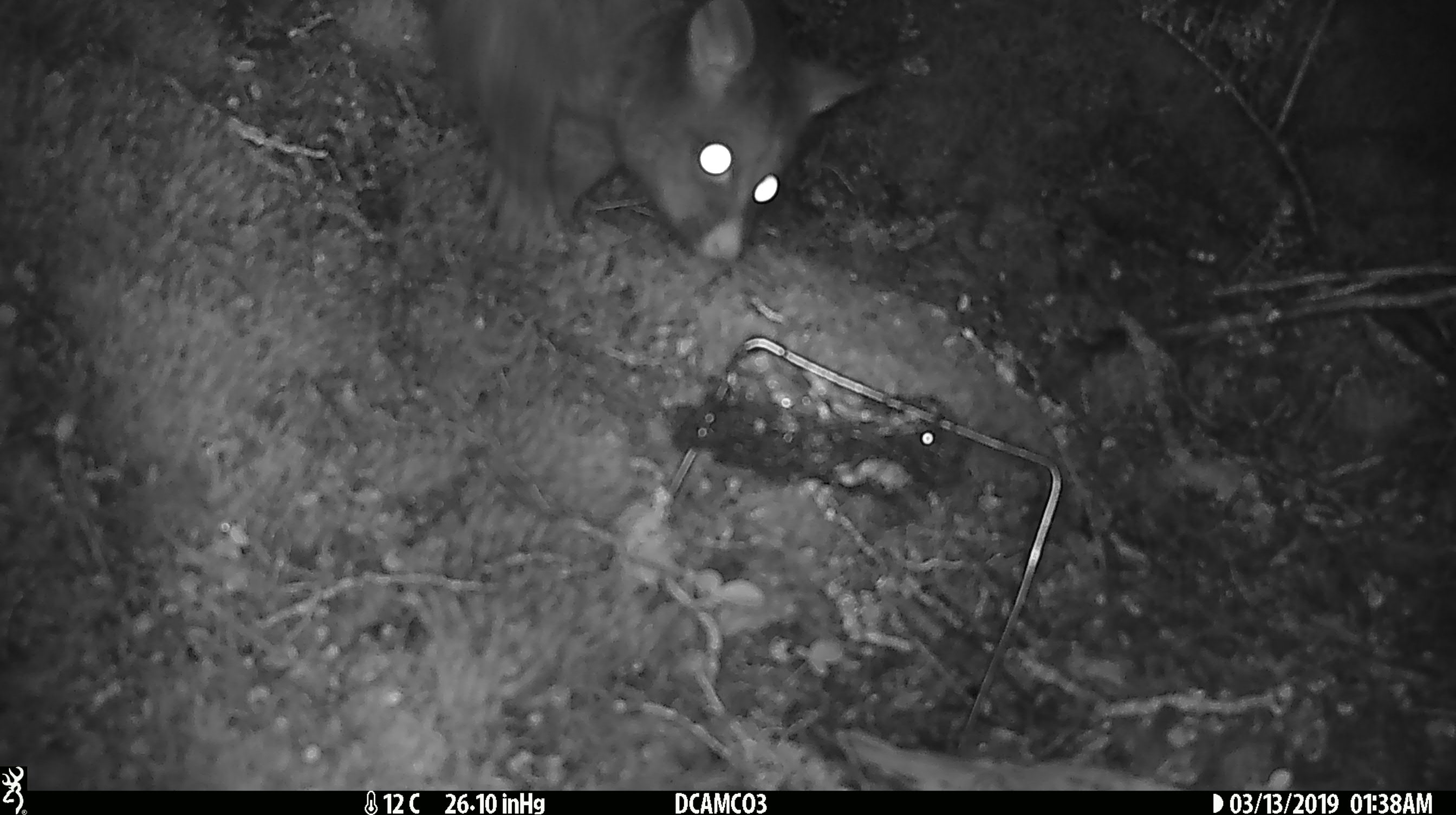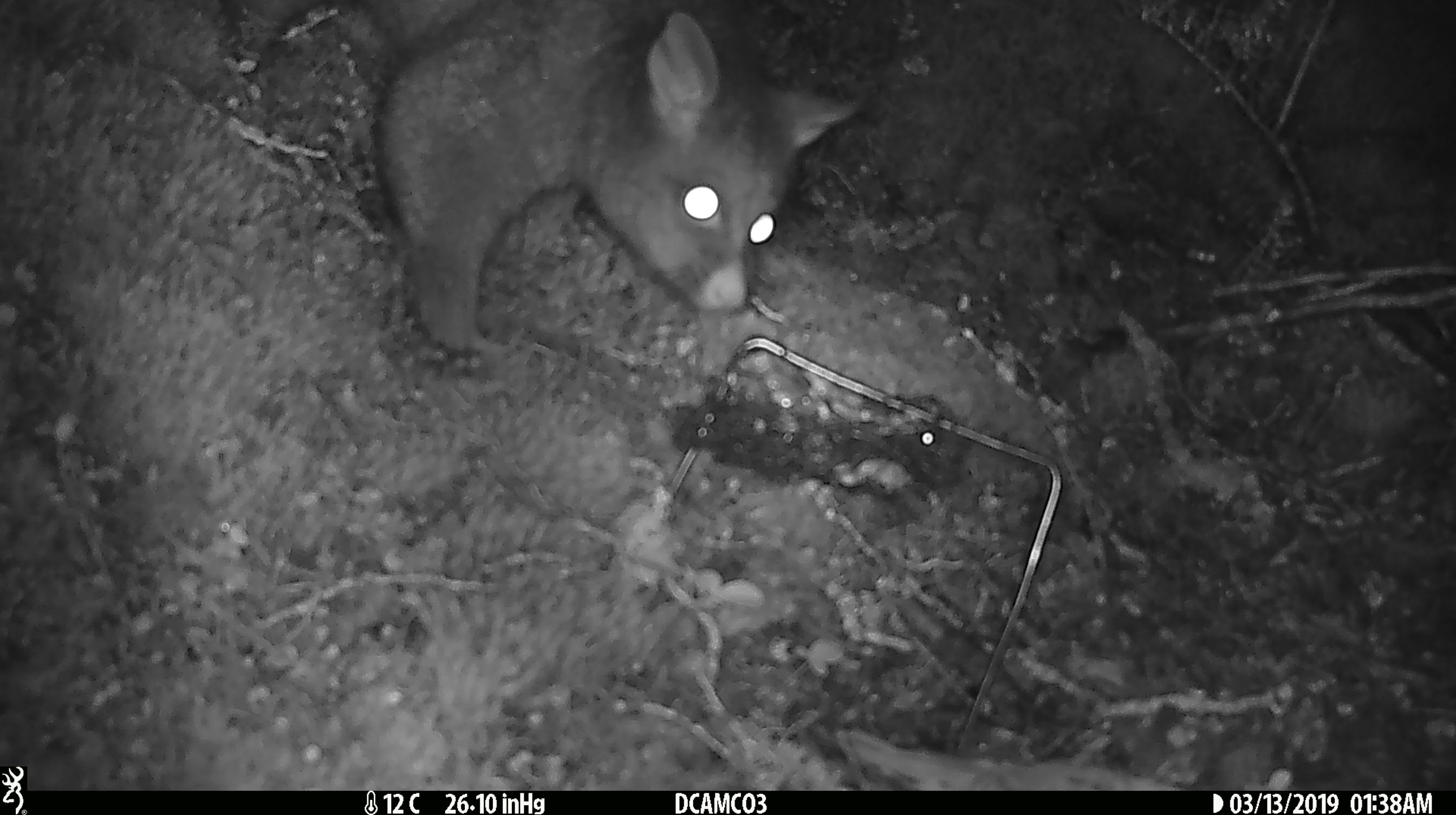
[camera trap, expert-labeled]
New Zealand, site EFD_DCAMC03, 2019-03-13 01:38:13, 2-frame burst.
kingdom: Animalia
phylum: Chordata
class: Mammalia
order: Diprotodontia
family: Phalangeridae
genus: Trichosurus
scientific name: Trichosurus vulpecula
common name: common brushtail possum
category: possum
Possum (common brushtail possum) (Trichosurus vulpecula).